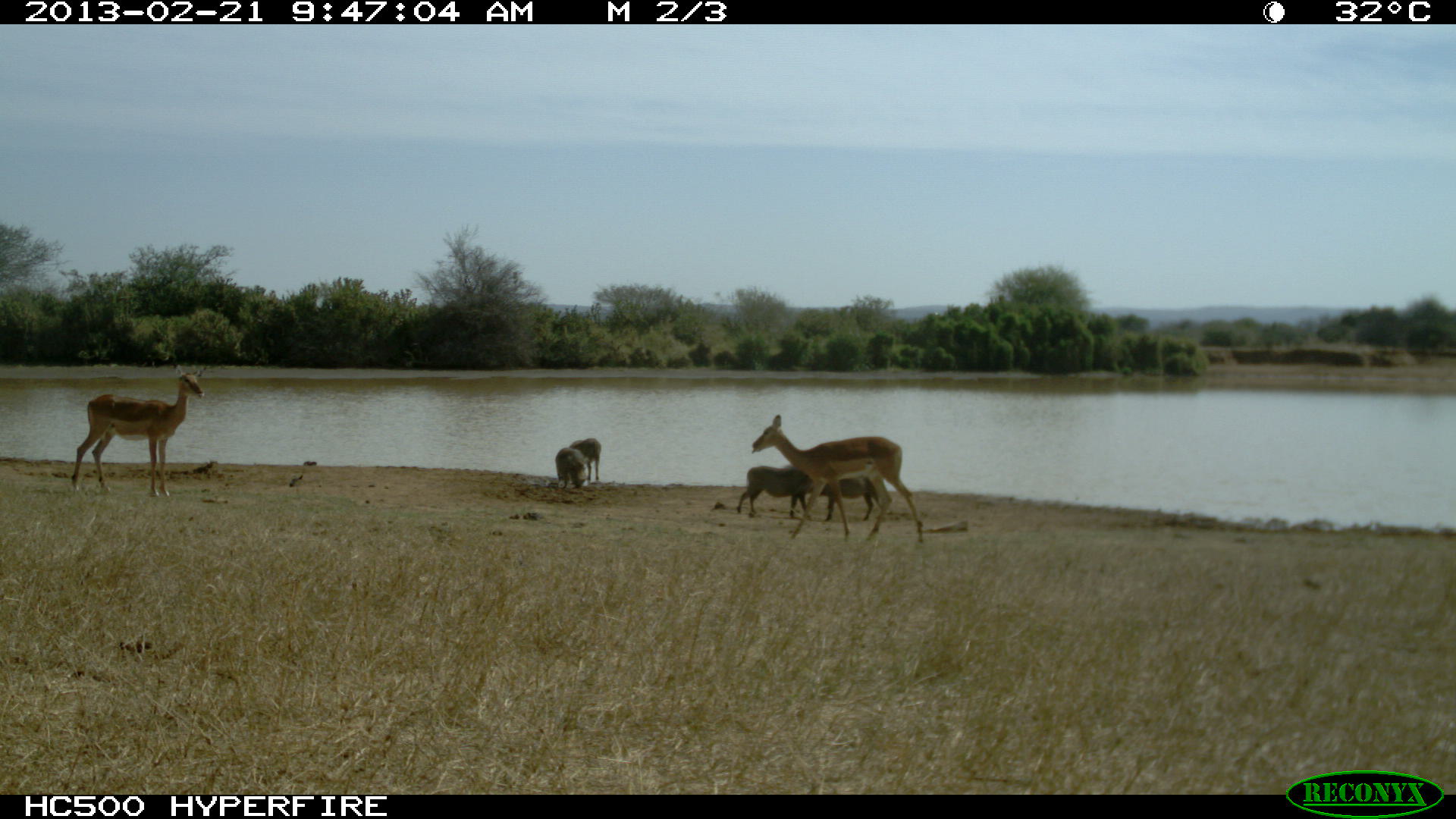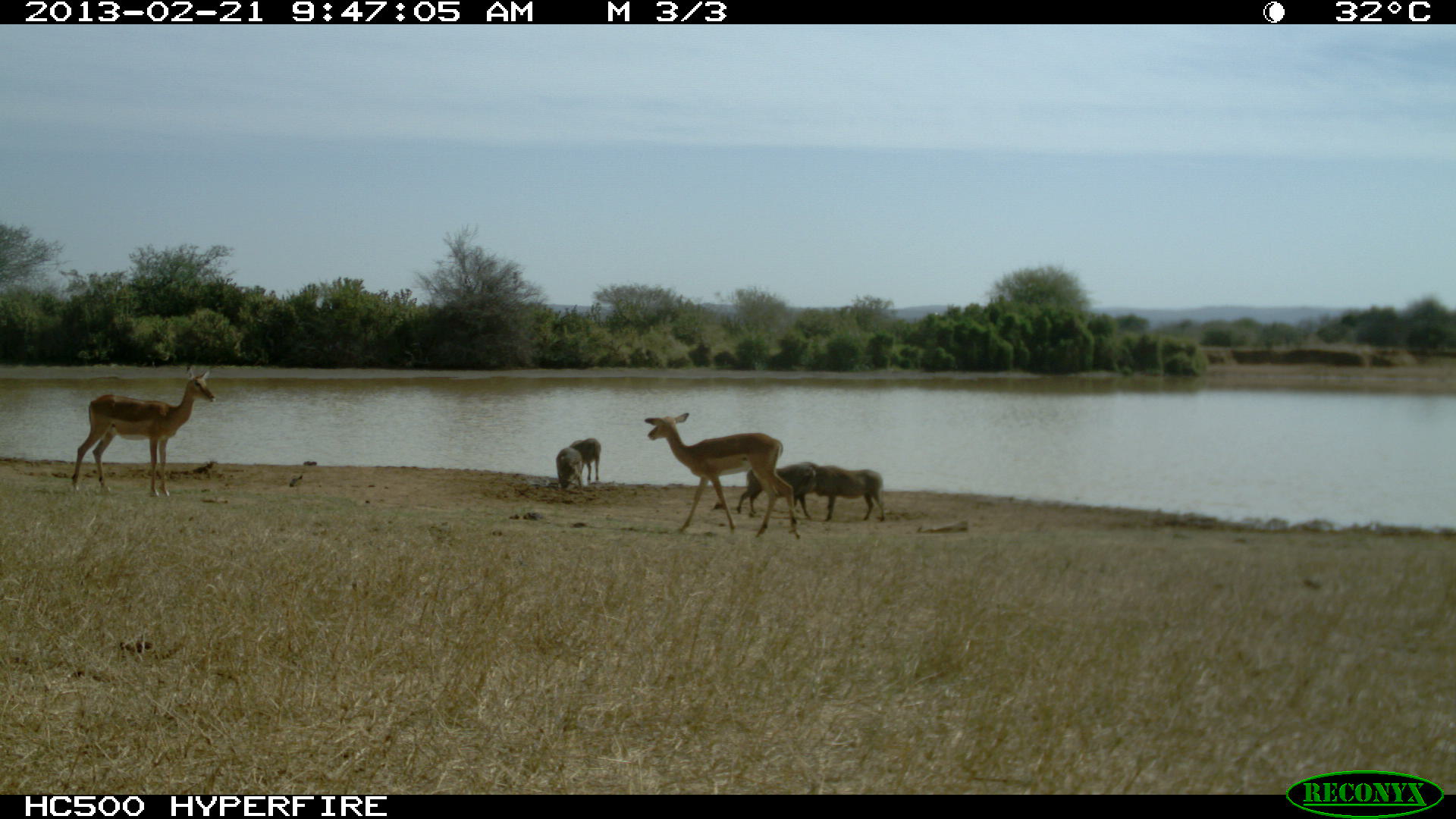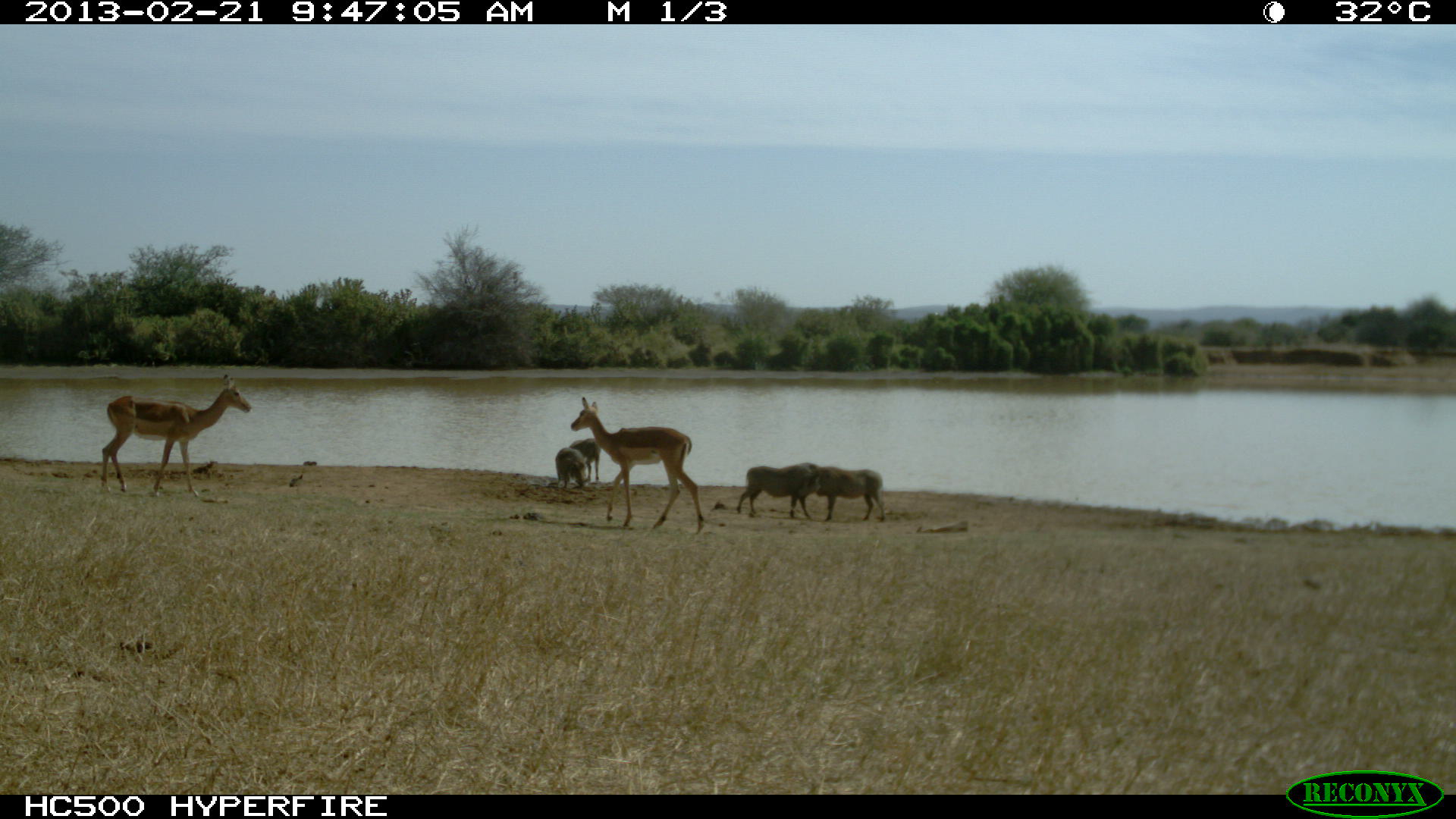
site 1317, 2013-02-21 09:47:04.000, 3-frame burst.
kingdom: Animalia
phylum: Chordata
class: Mammalia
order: Artiodactyla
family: Bovidae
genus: Aepyceros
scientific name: Aepyceros melampus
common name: impala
Aepyceros melampus (impala), count 2.